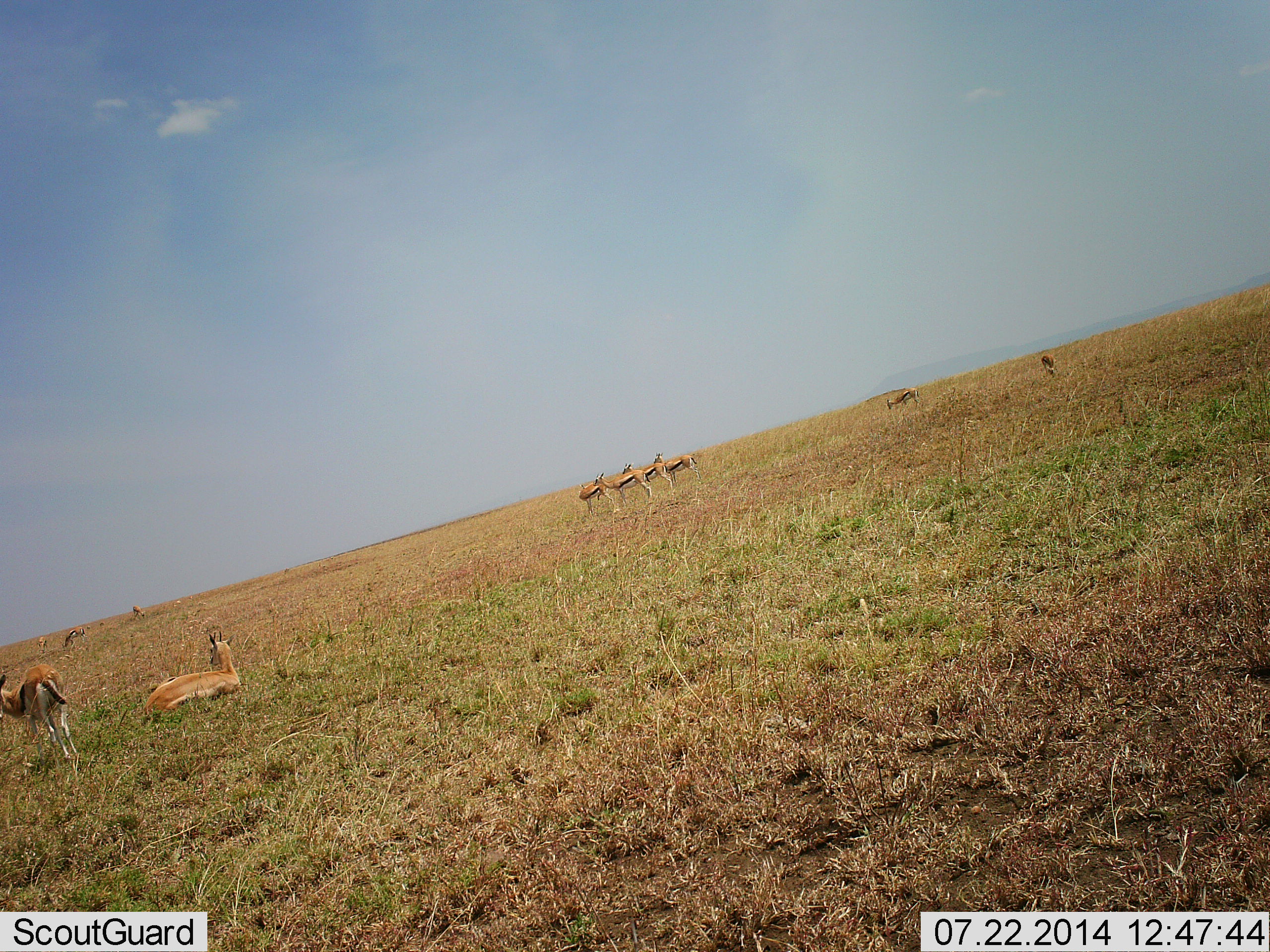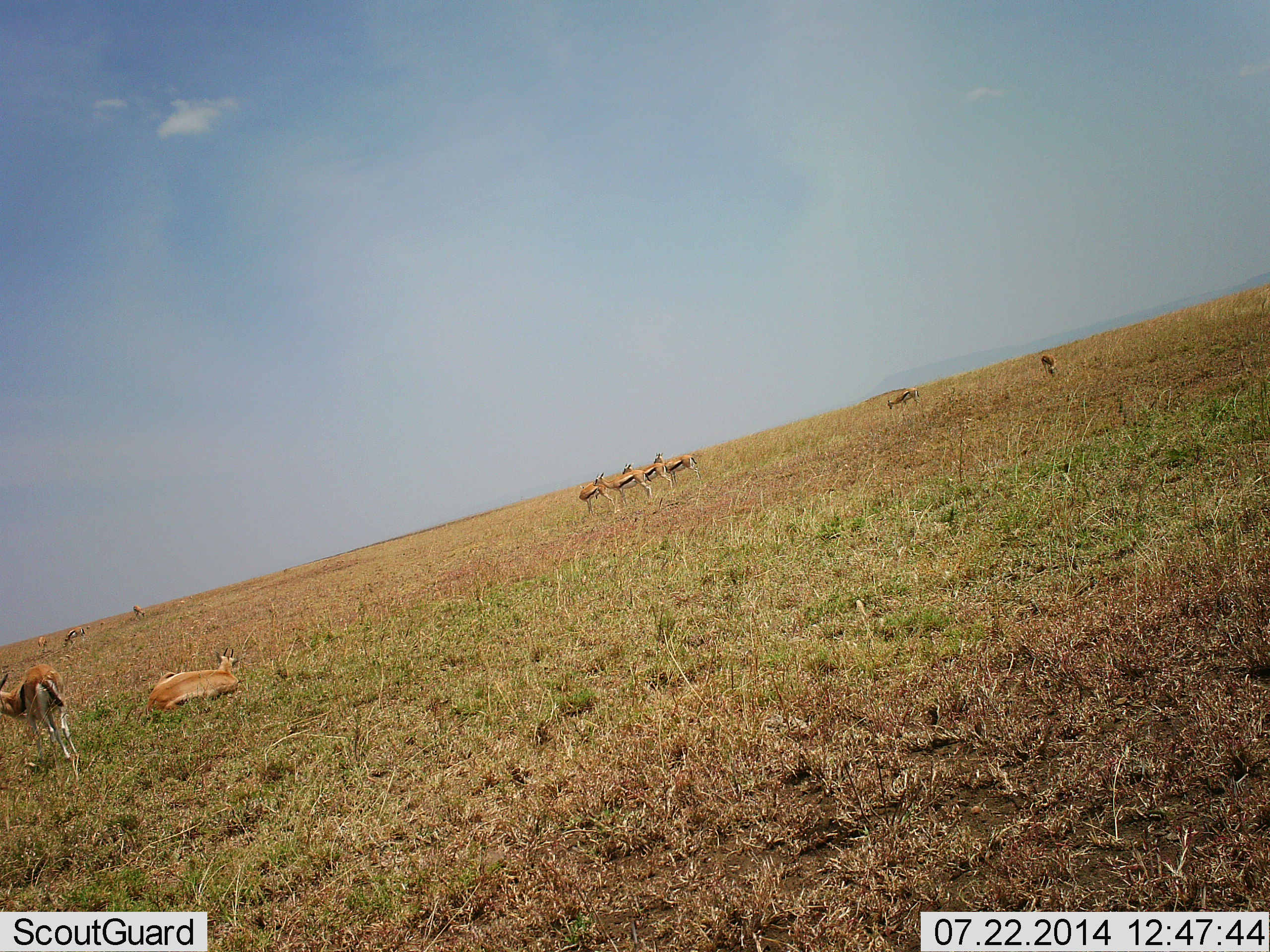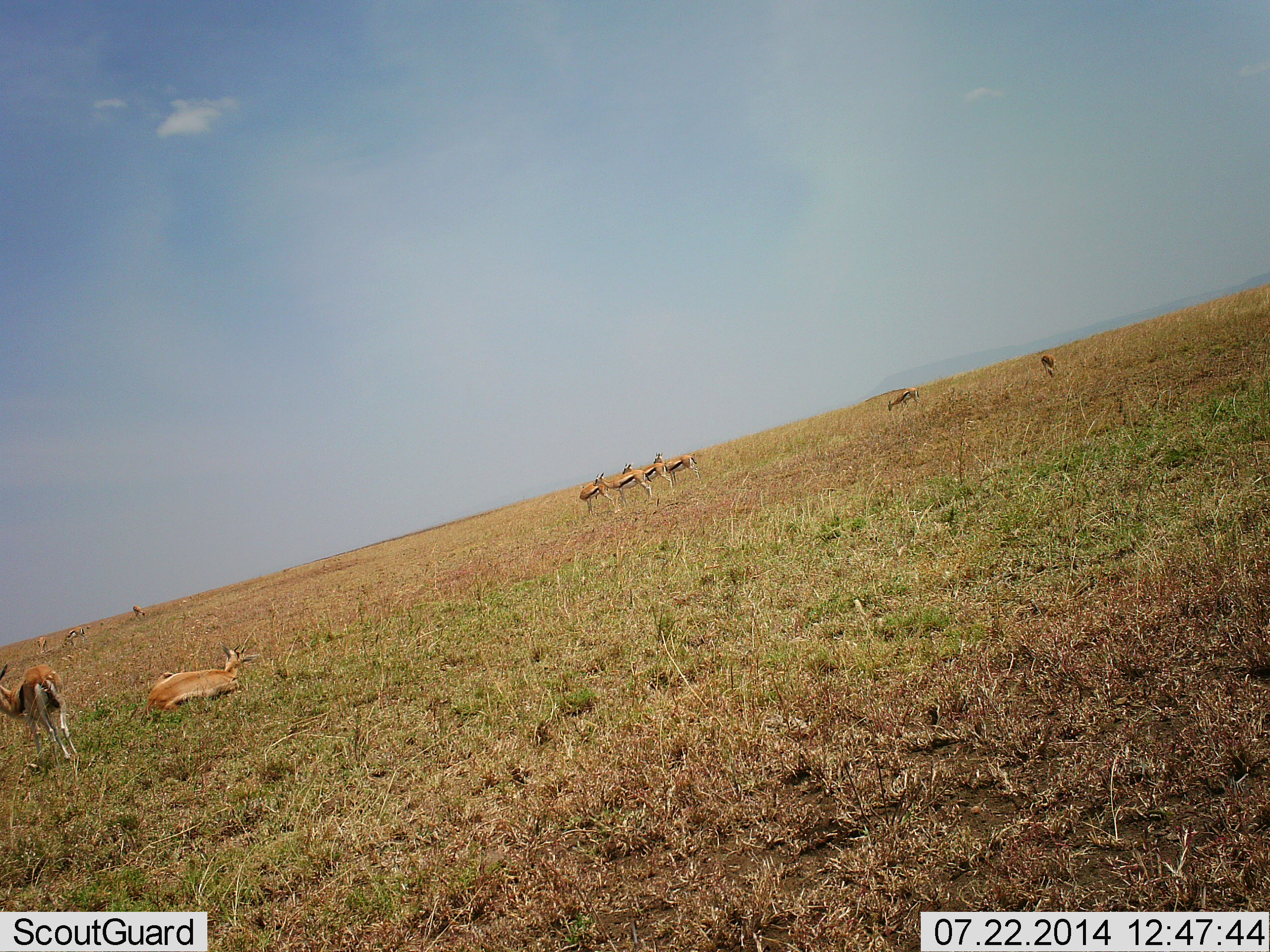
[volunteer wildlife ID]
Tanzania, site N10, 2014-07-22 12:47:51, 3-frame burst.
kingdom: Animalia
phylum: Chordata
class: Mammalia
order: Artiodactyla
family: Bovidae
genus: Eudorcas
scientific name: Eudorcas thomsonii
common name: thomson's gazelle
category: gazellethomsons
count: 10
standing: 90%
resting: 80%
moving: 20%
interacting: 0%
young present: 0%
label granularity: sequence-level